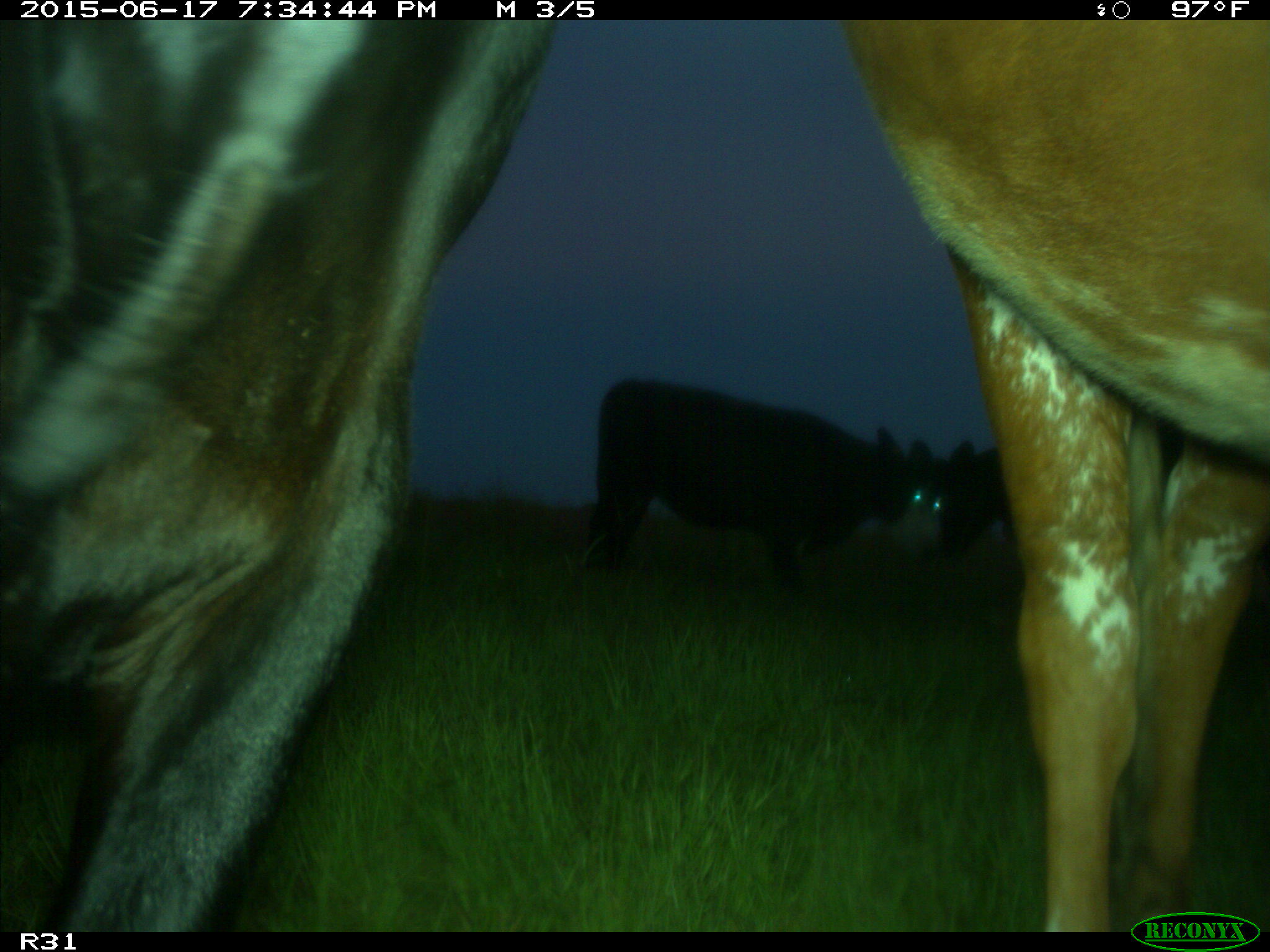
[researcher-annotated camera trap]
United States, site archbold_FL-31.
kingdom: Animalia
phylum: Chordata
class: Mammalia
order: Artiodactyla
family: Bovidae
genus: Bos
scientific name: Bos taurus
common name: domestic cow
Bos taurus (domestic cow).